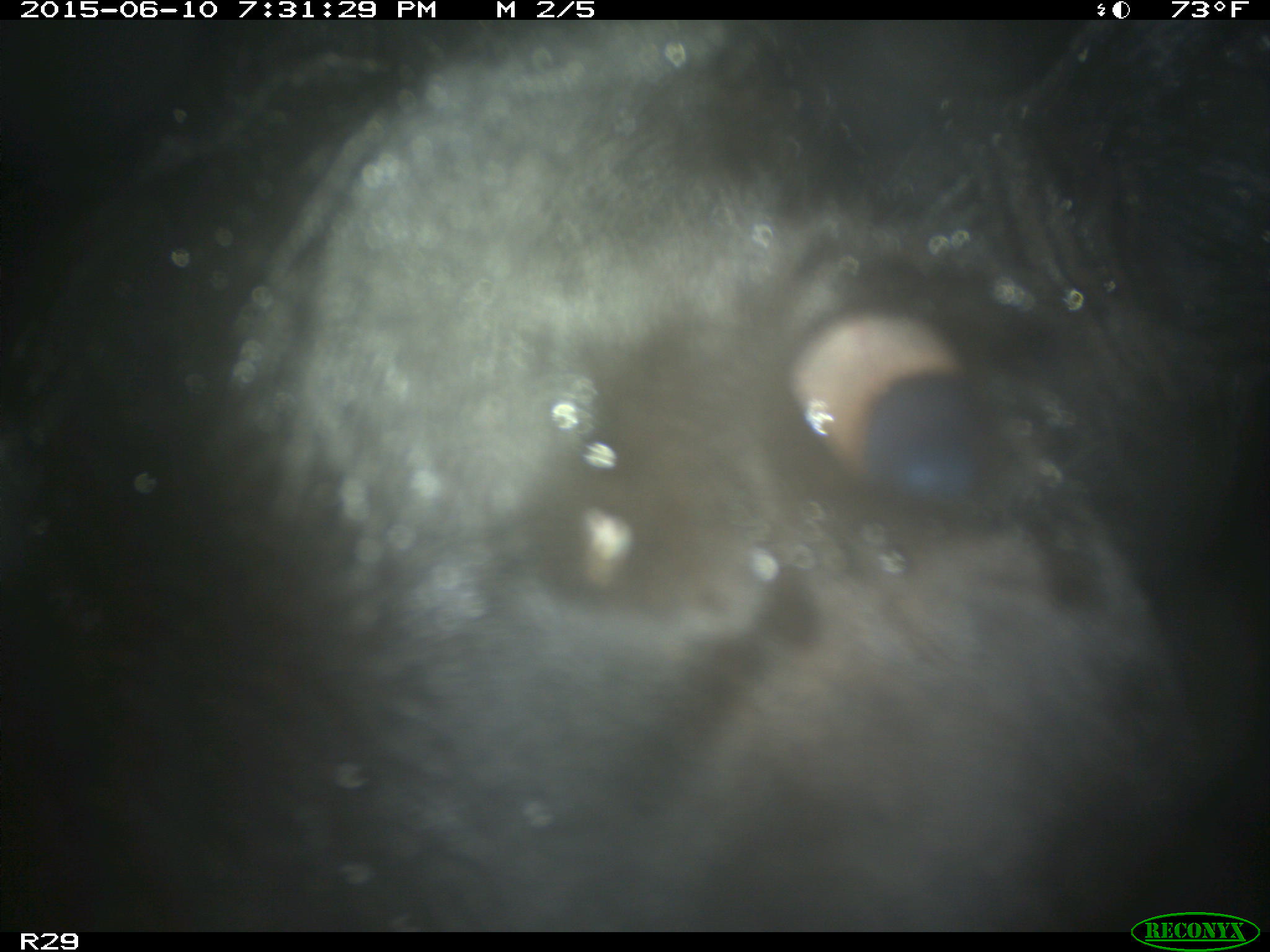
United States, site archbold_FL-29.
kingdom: Animalia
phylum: Chordata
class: Mammalia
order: Artiodactyla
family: Bovidae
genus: Bos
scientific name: Bos taurus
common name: domestic cow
Bos taurus (domestic cow).